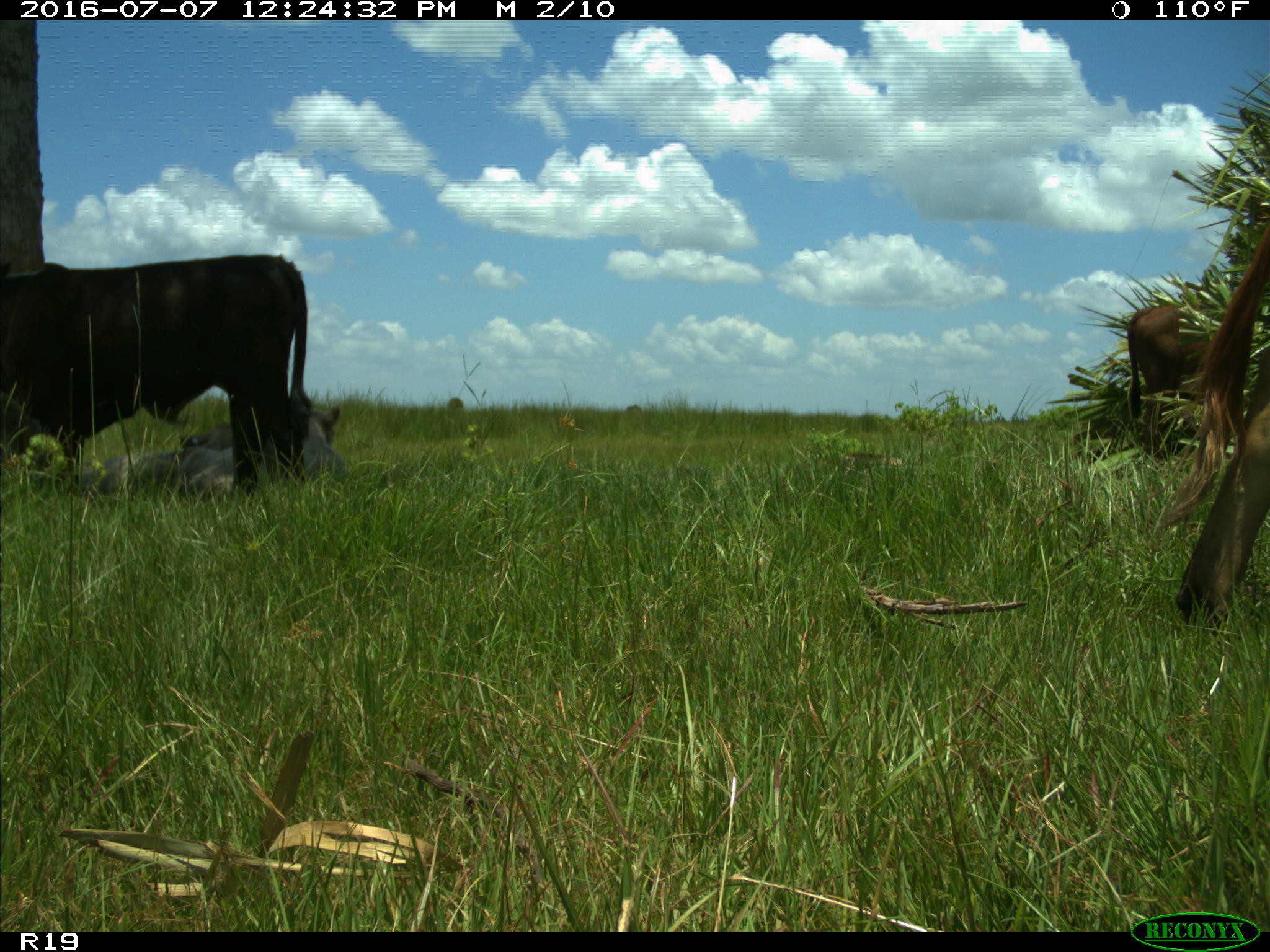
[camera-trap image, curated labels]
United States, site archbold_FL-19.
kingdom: Animalia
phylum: Chordata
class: Mammalia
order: Artiodactyla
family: Bovidae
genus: Bos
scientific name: Bos taurus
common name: domestic cow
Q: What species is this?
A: Bos taurus (domestic cow).